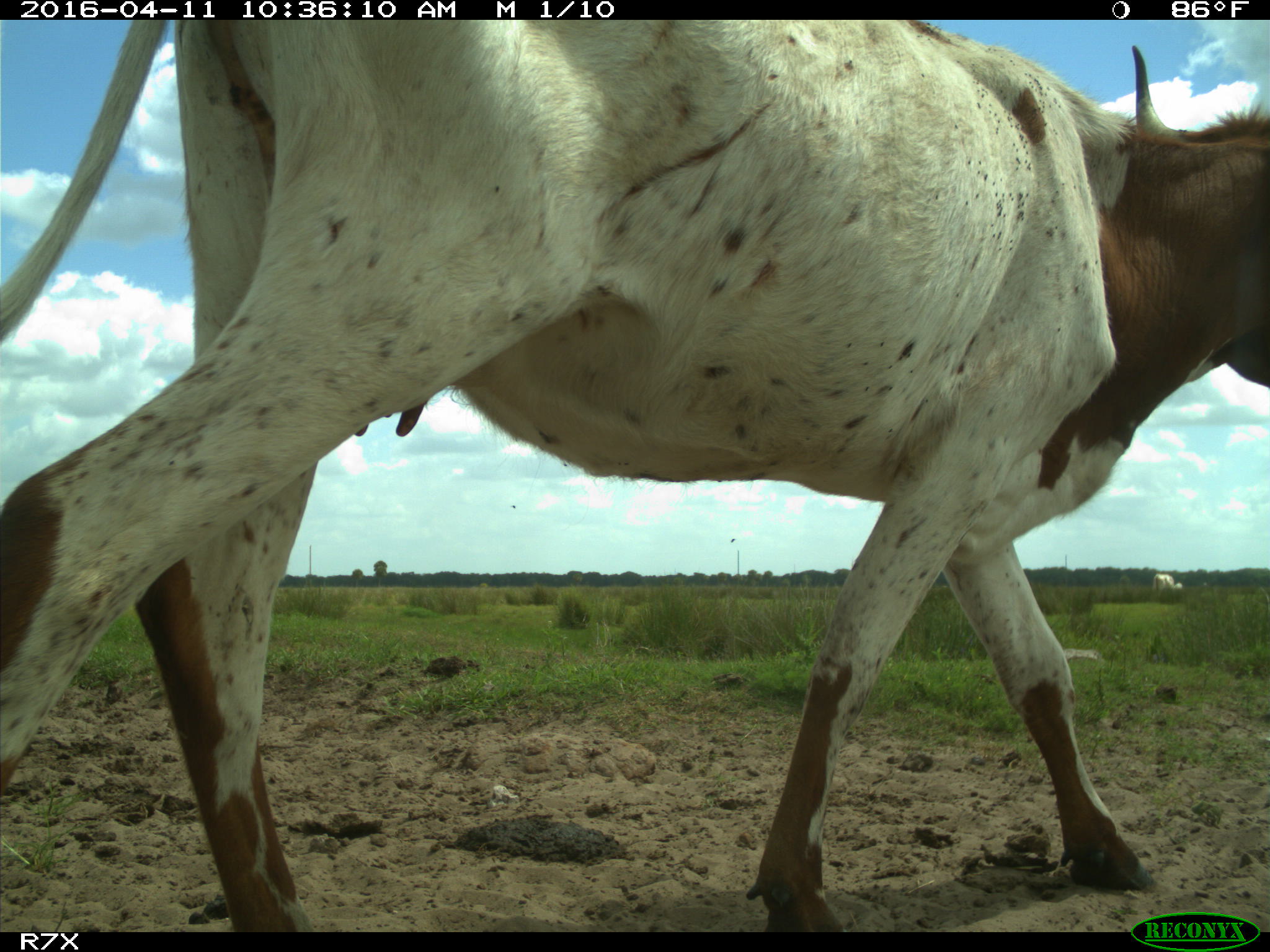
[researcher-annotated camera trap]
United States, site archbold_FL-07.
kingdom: Animalia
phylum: Chordata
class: Mammalia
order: Artiodactyla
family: Bovidae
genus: Bos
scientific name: Bos taurus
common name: domestic cow